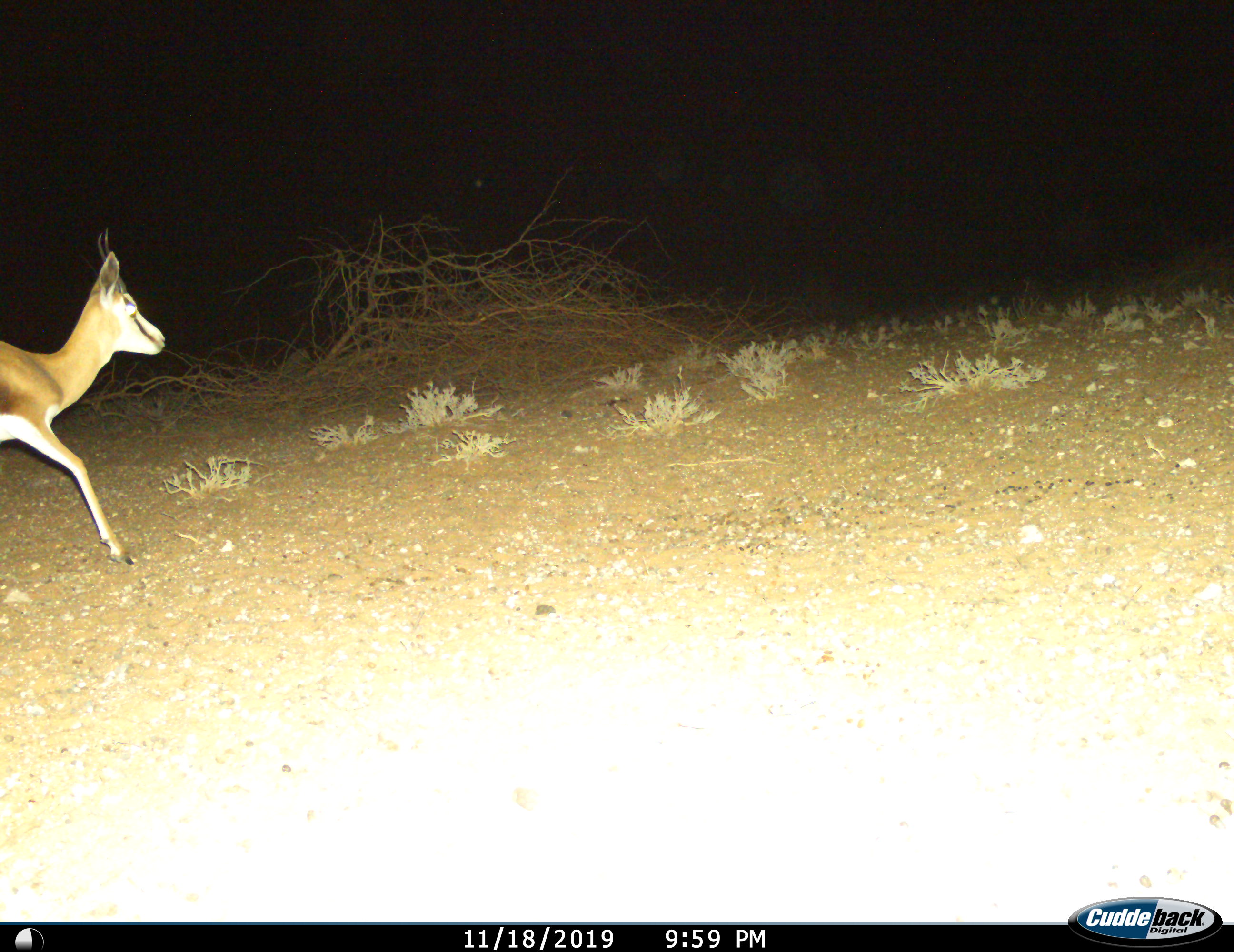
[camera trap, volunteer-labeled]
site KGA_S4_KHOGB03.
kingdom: Animalia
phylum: Chordata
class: Mammalia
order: Artiodactyla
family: Bovidae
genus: Antidorcas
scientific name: Antidorcas marsupialis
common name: springbok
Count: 1.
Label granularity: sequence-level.